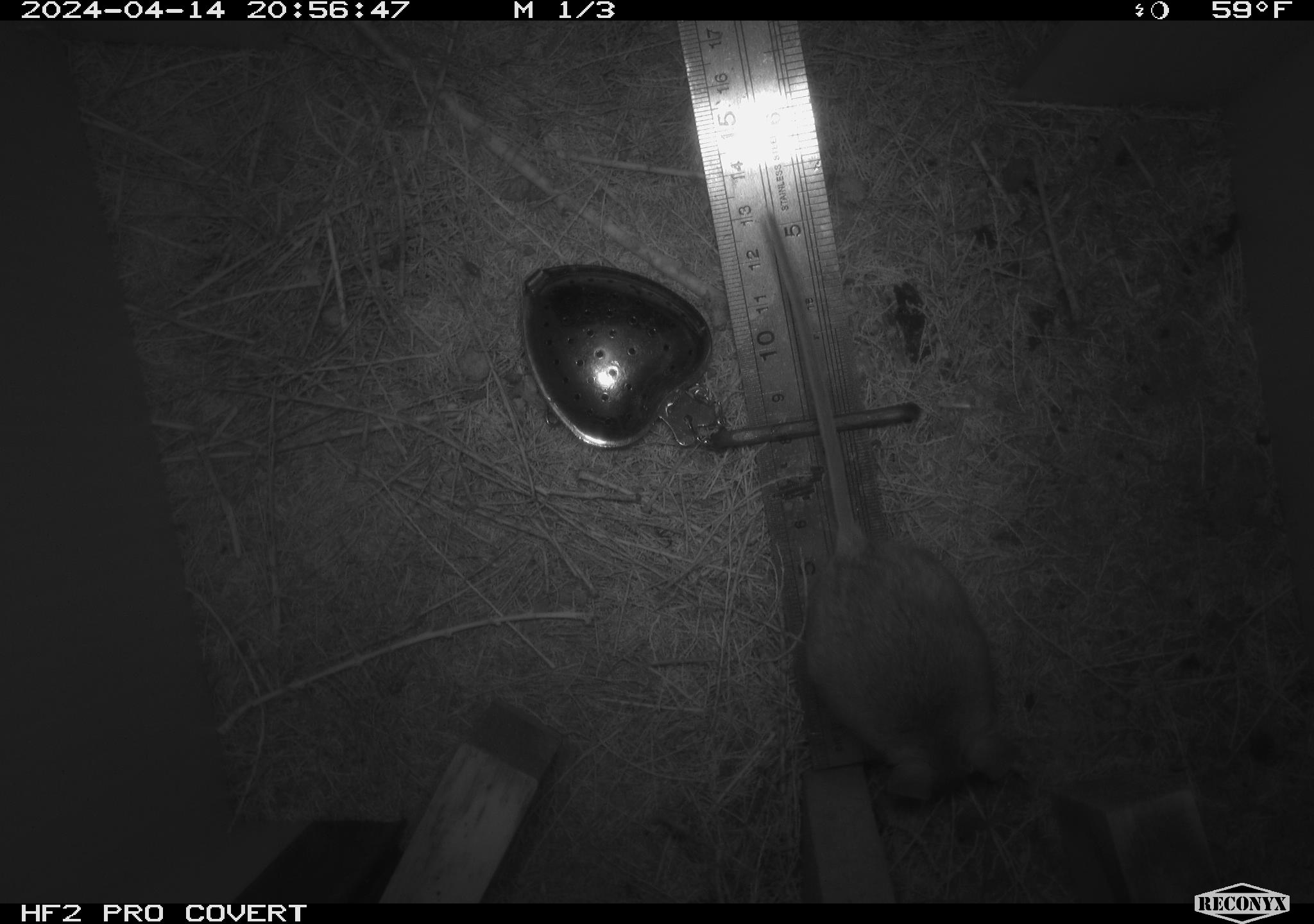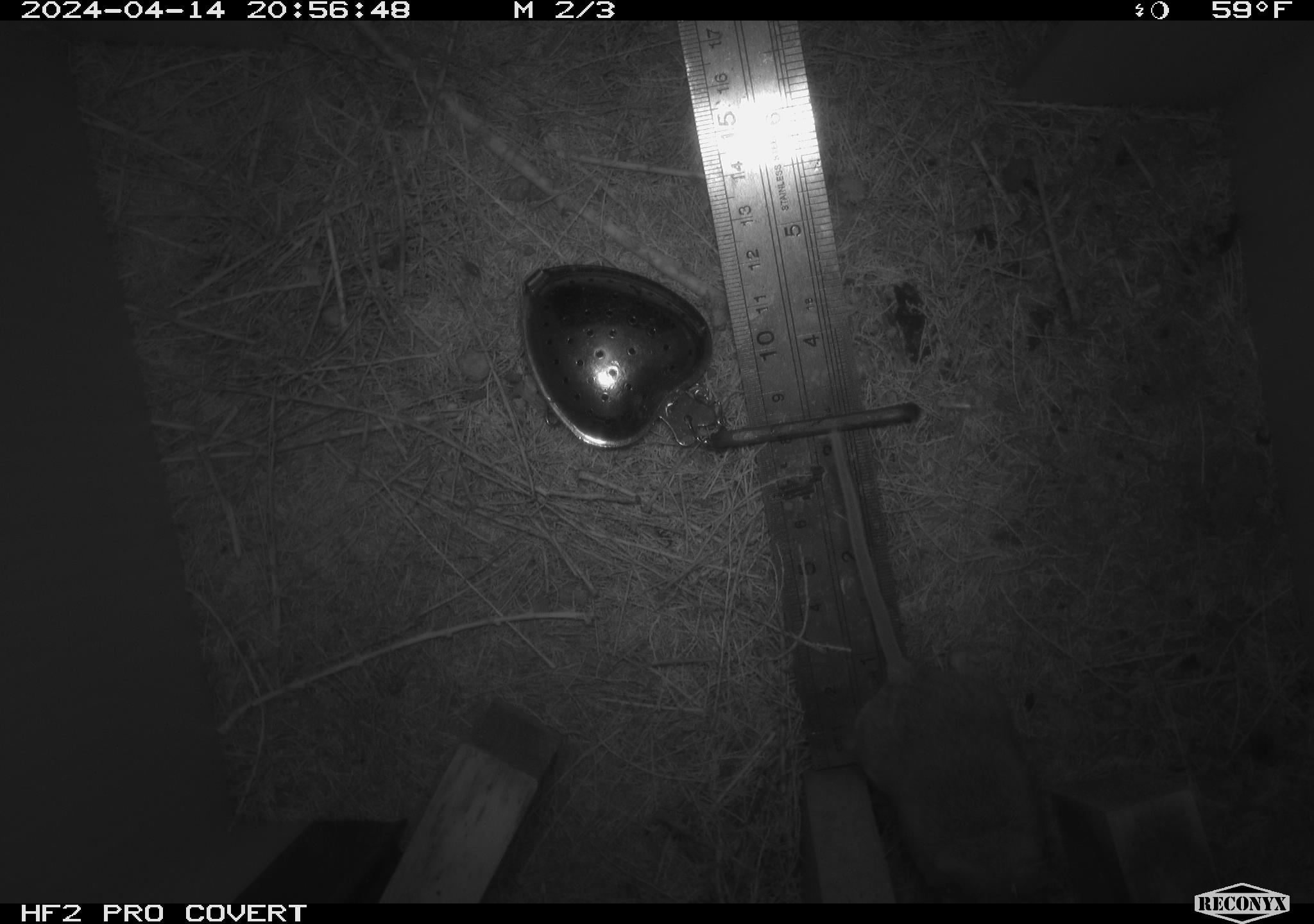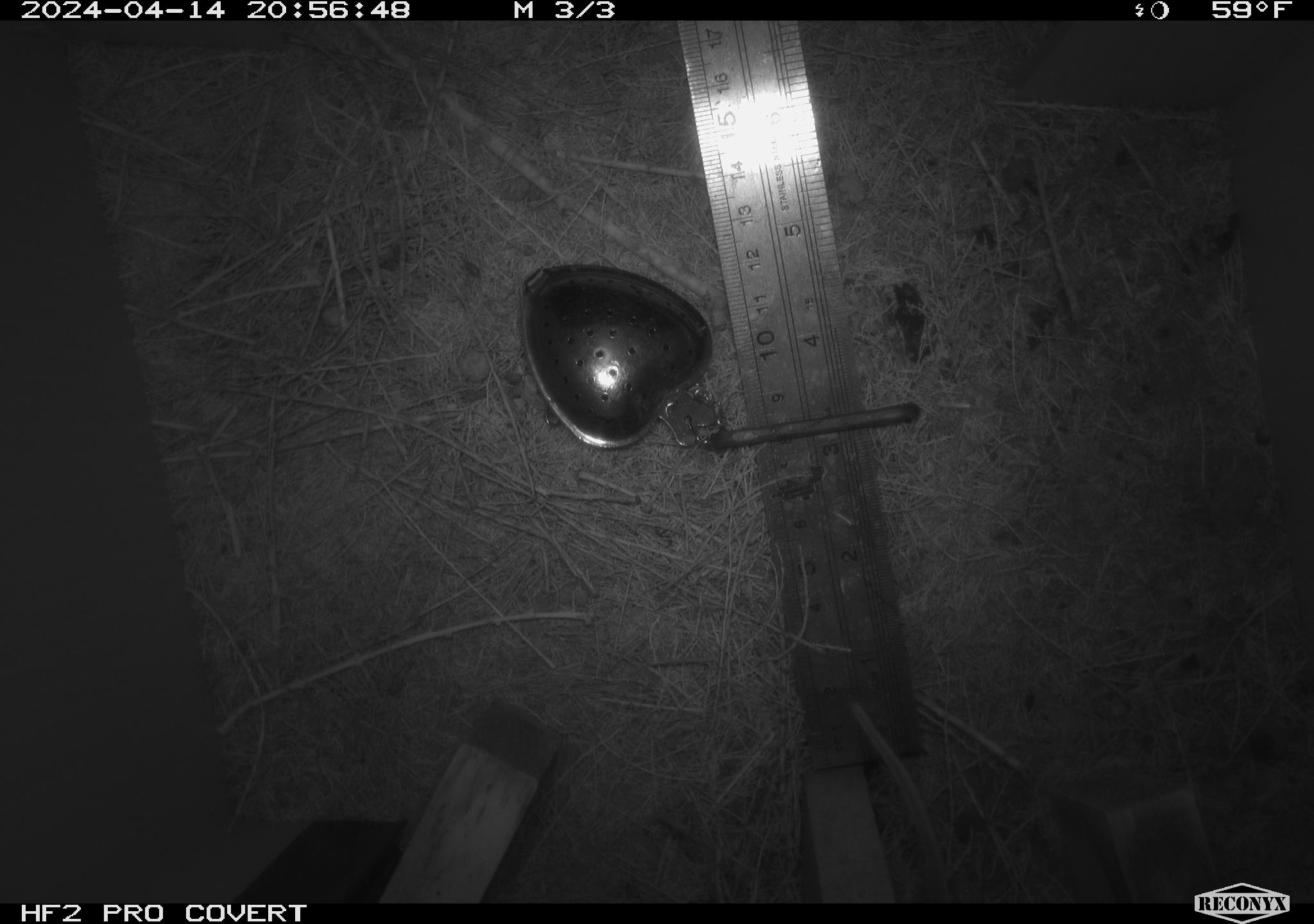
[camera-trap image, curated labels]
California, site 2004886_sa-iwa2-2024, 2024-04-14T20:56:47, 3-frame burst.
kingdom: Animalia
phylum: Chordata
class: Mammalia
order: Rodentia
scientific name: Rodentia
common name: mouse species